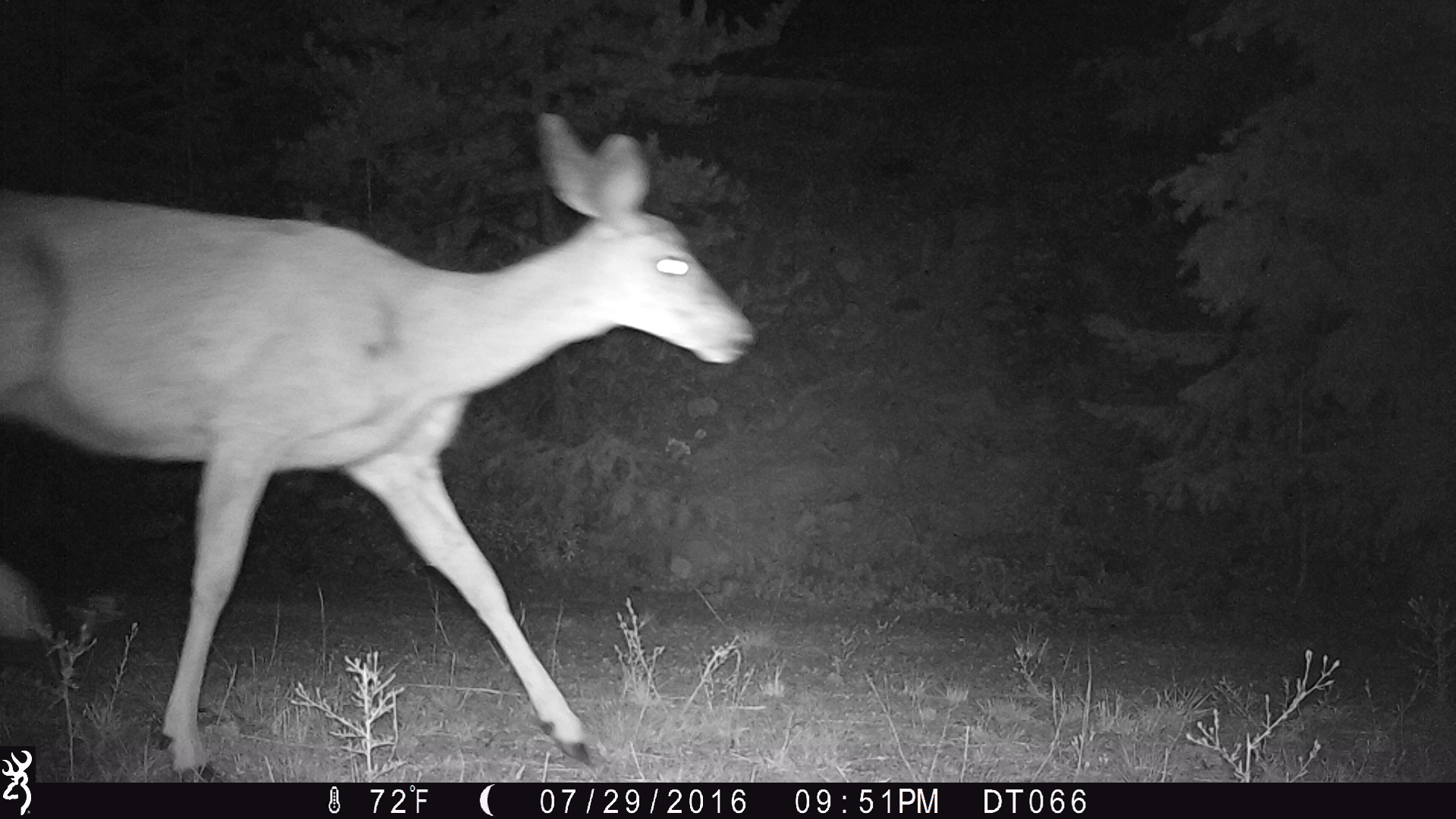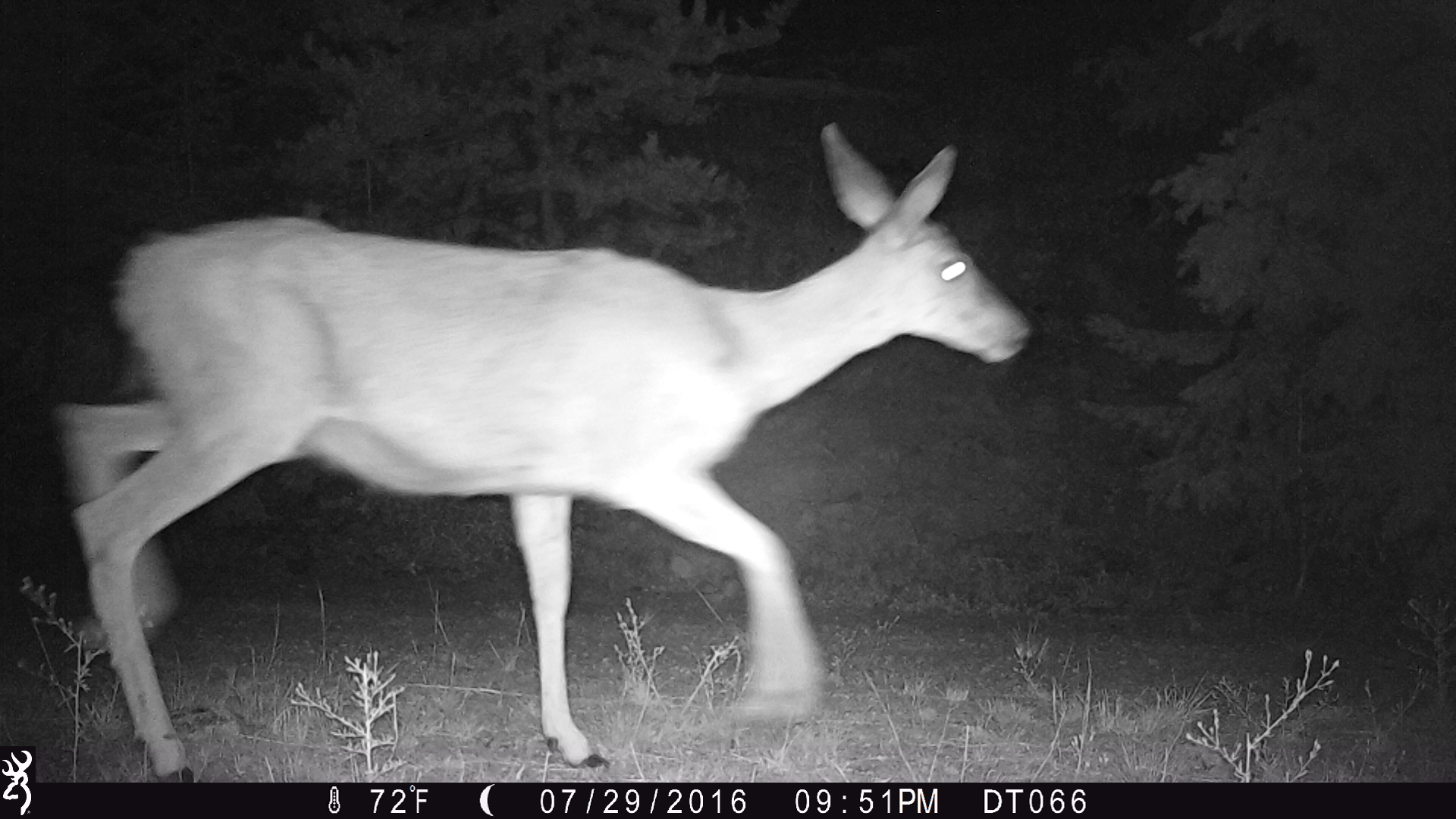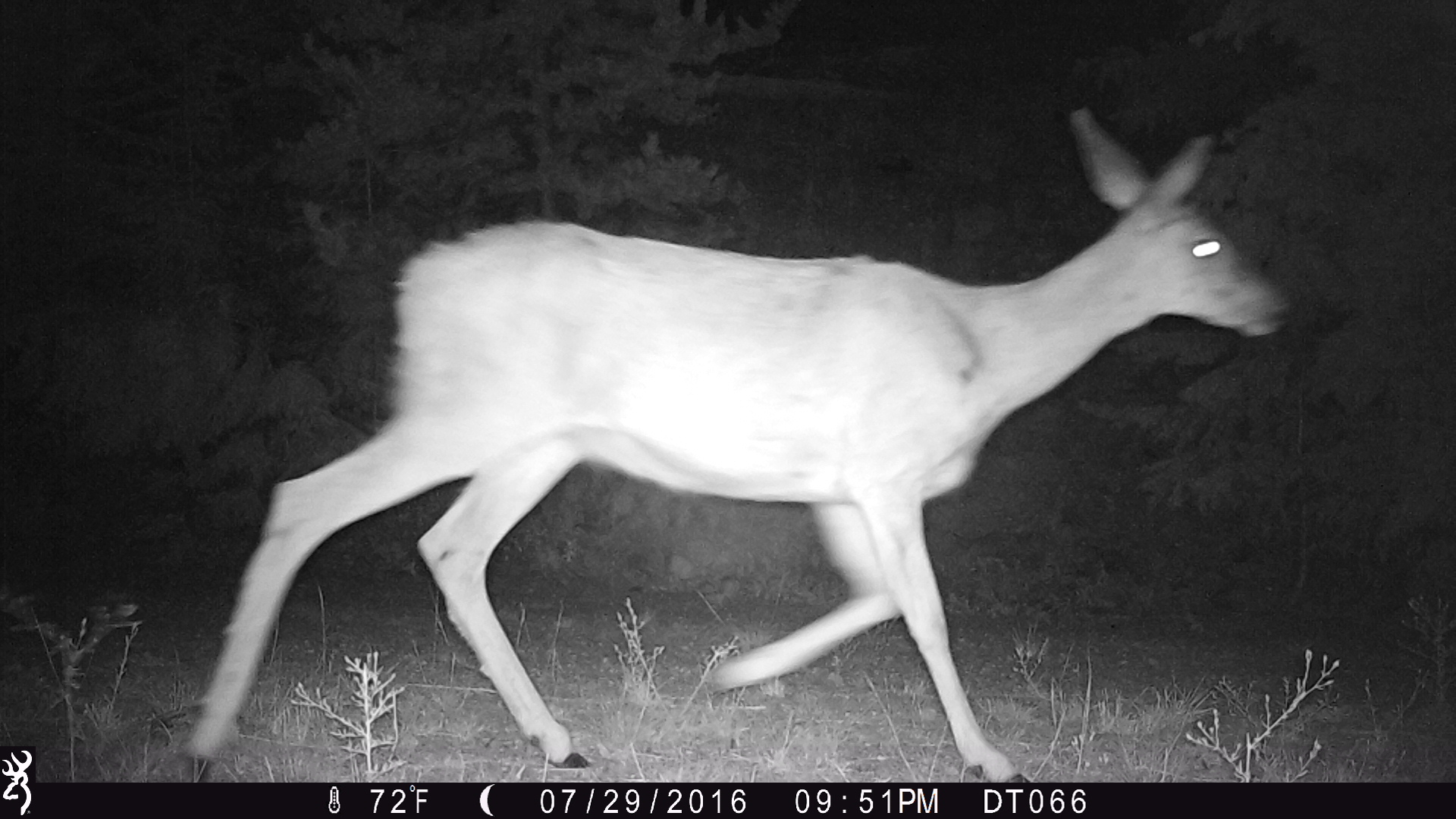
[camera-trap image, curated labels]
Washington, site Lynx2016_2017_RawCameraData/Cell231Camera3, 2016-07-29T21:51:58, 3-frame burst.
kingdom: Animalia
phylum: Chordata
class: Mammalia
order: Artiodactyla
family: Cervidae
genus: Odocoileus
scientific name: Odocoileus hemionus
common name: mule deer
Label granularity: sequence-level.